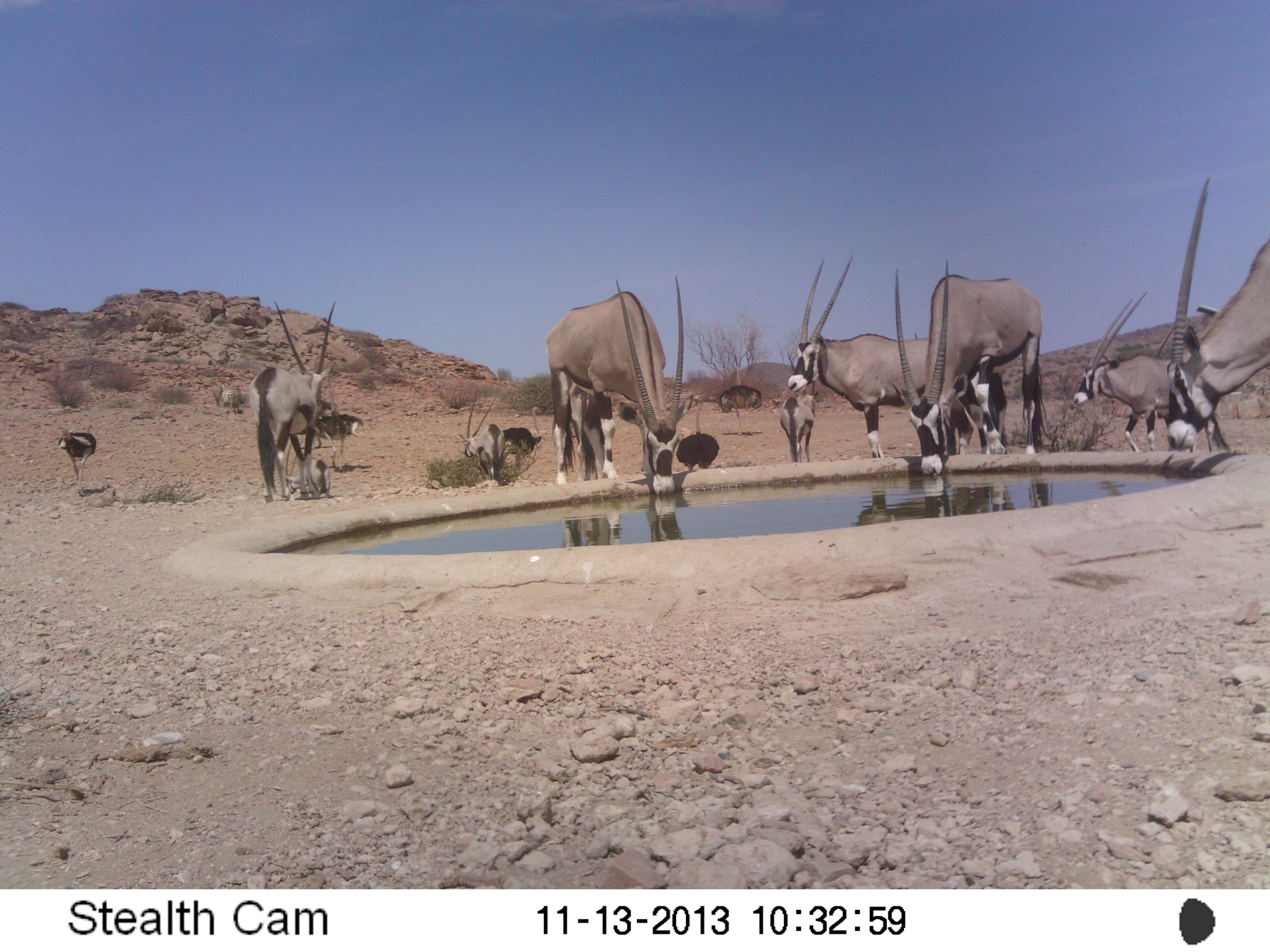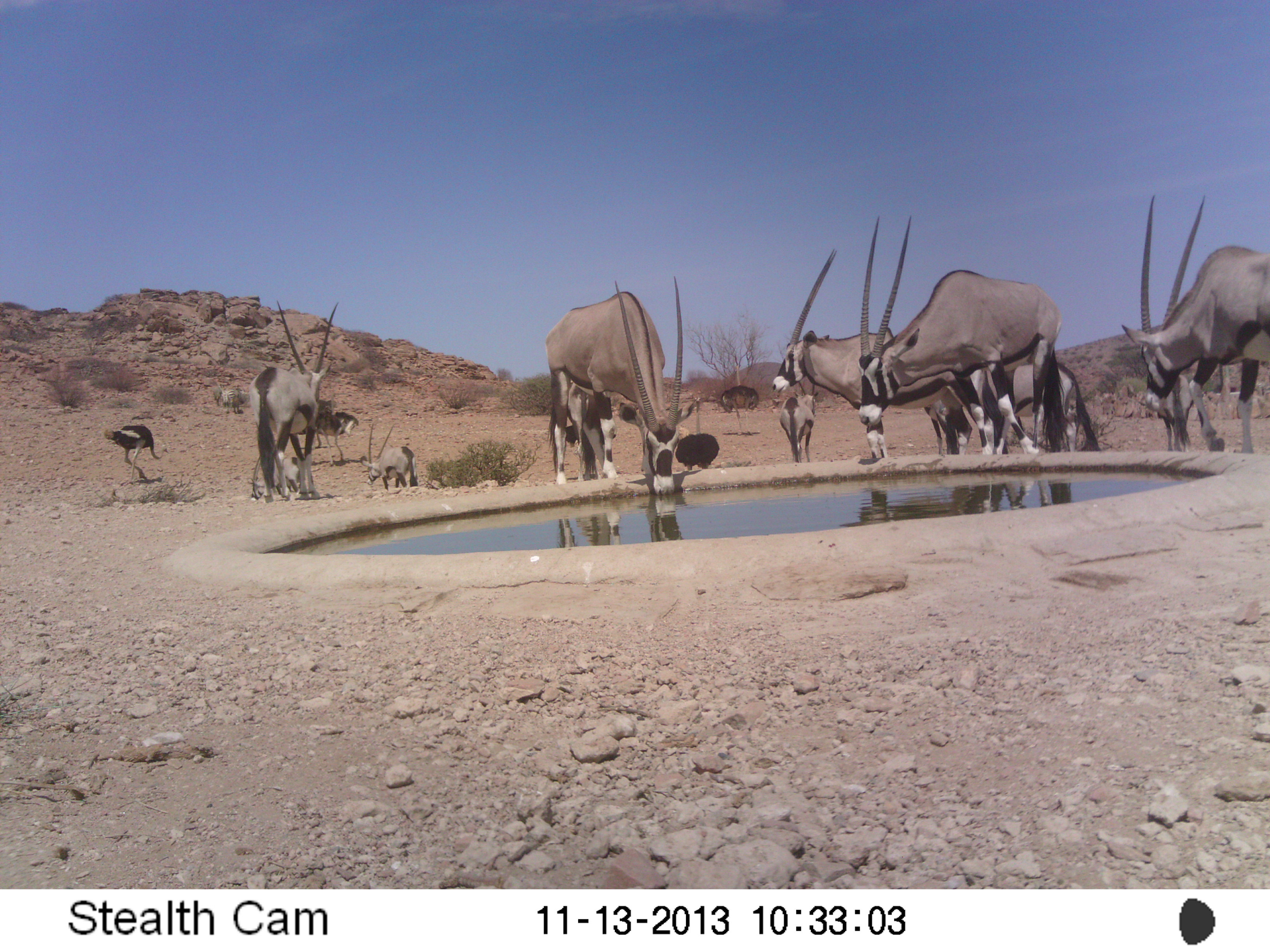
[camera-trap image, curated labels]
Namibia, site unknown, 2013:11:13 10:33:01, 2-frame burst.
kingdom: Animalia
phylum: Chordata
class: Mammalia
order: Artiodactyla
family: Bovidae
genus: Oryx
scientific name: Oryx gazella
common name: gemsbok